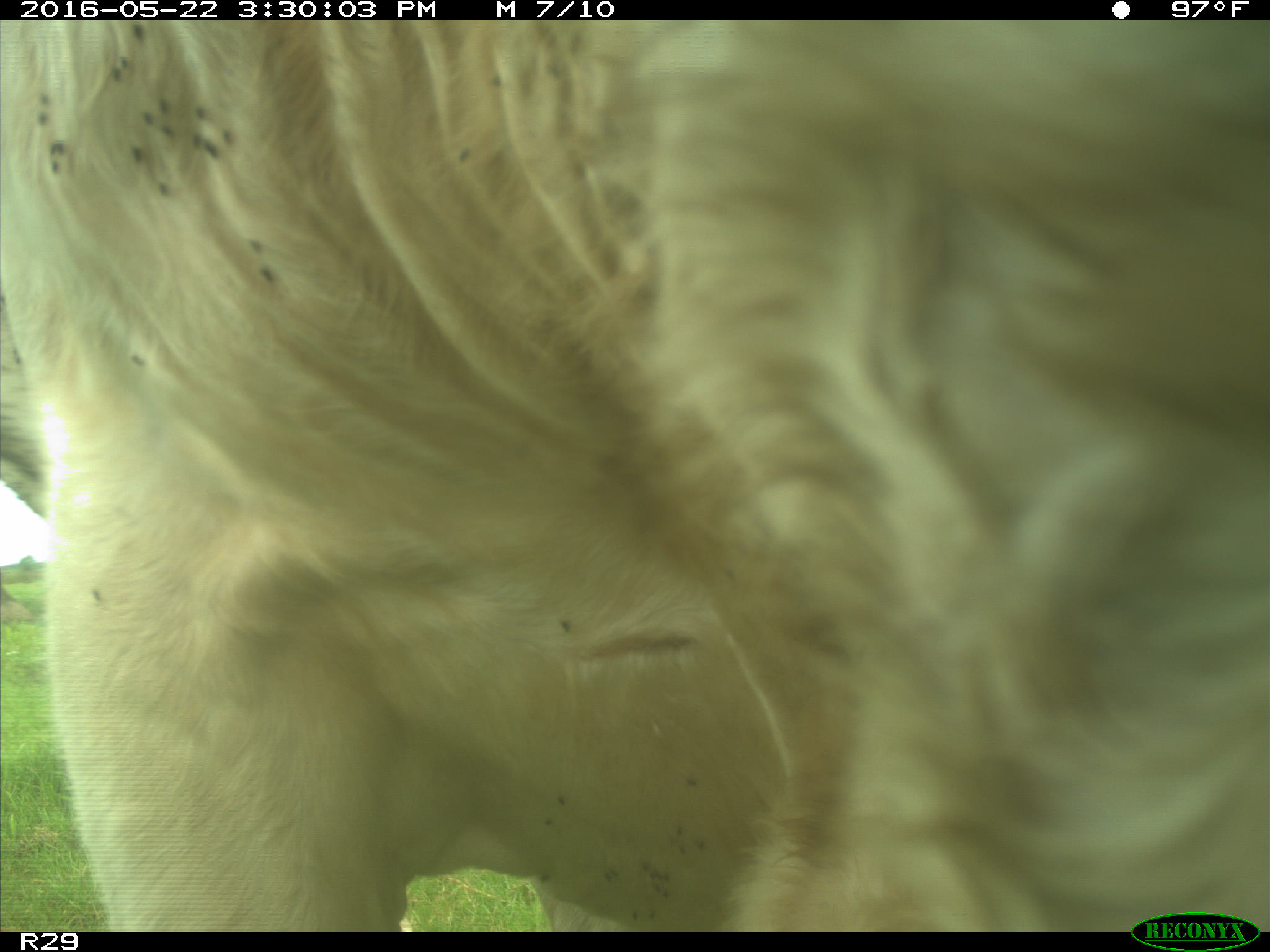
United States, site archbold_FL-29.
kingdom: Animalia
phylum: Chordata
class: Mammalia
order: Artiodactyla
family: Bovidae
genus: Bos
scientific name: Bos taurus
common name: domestic cow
Bos taurus (domestic cow).